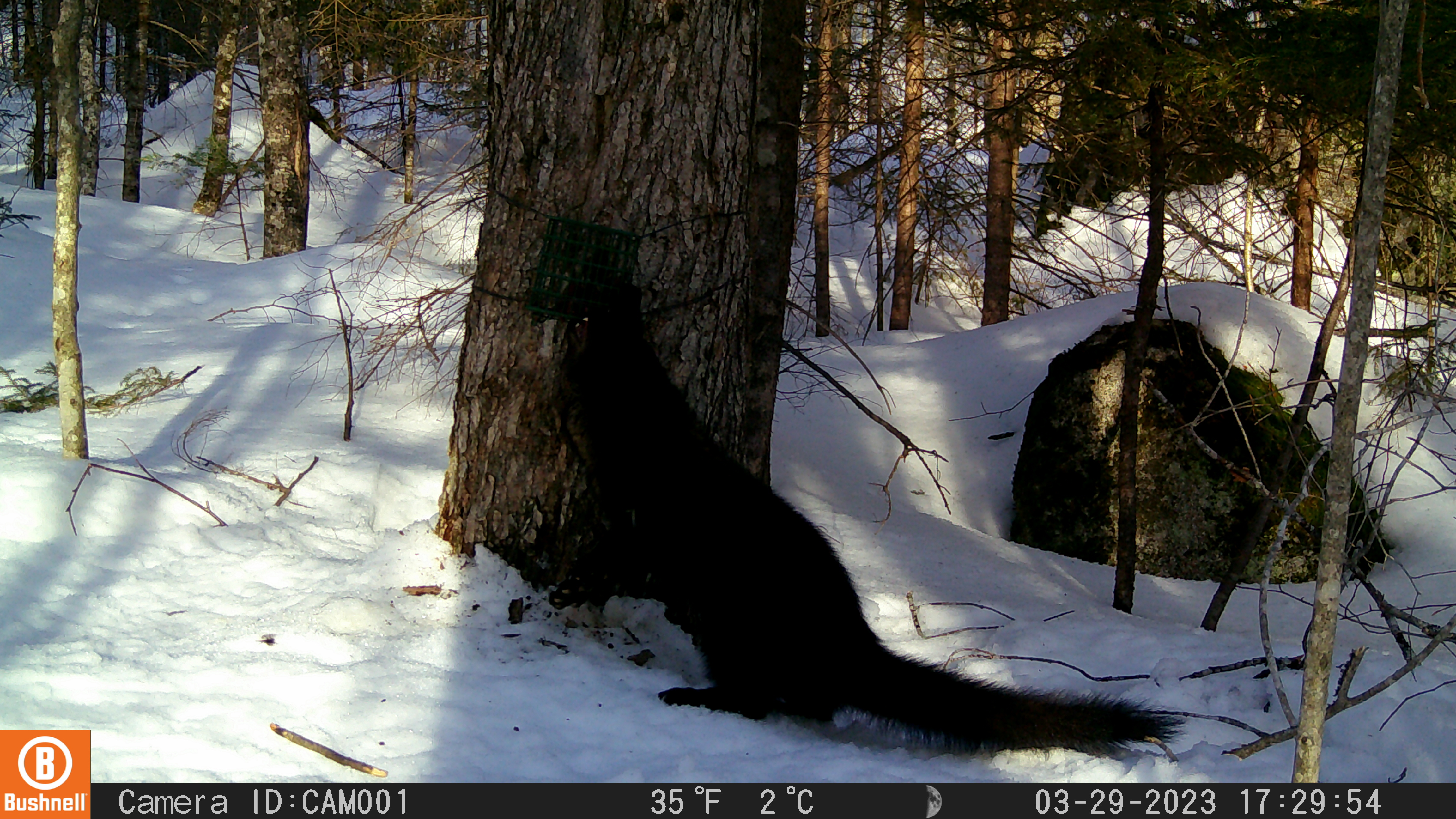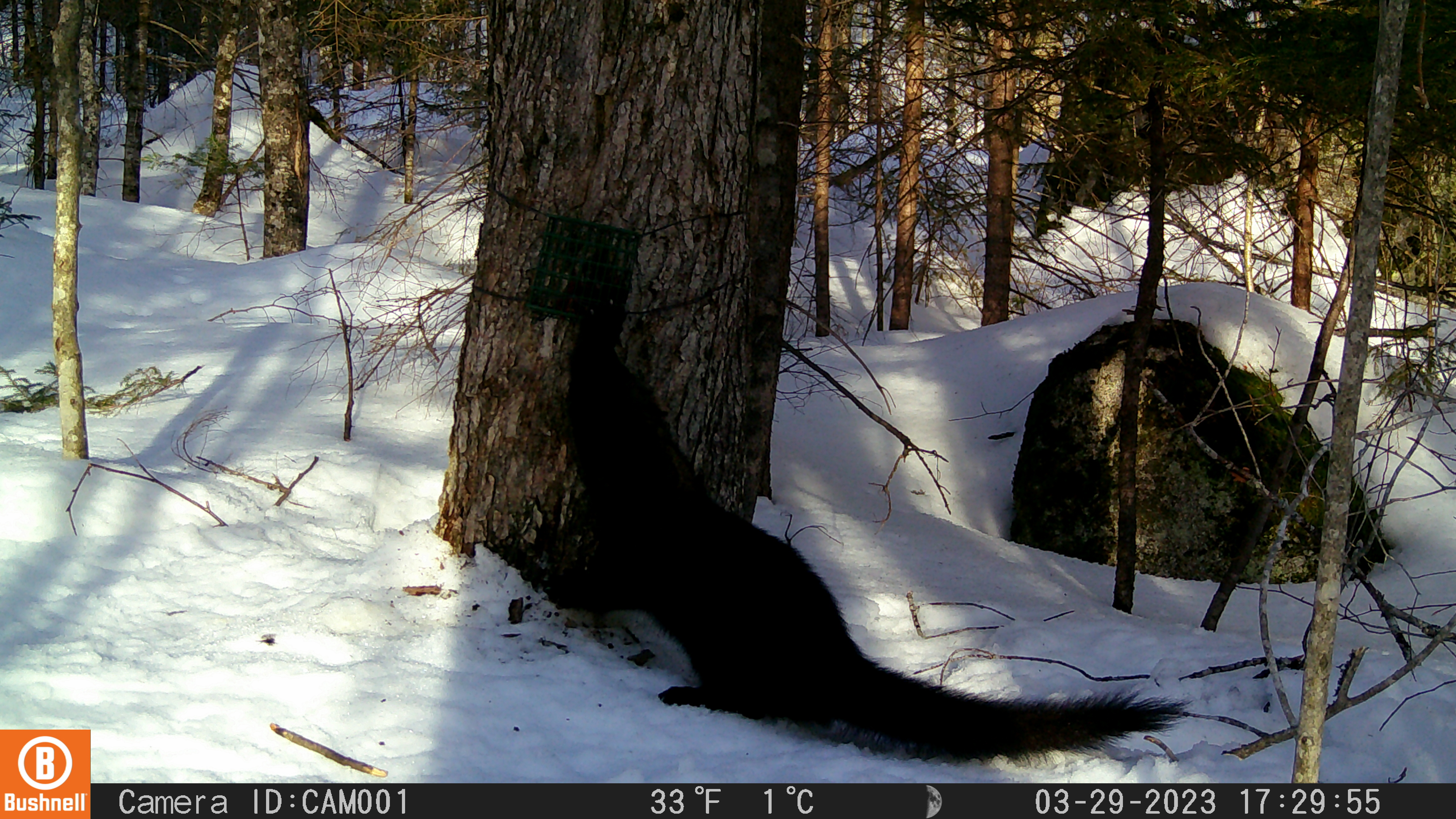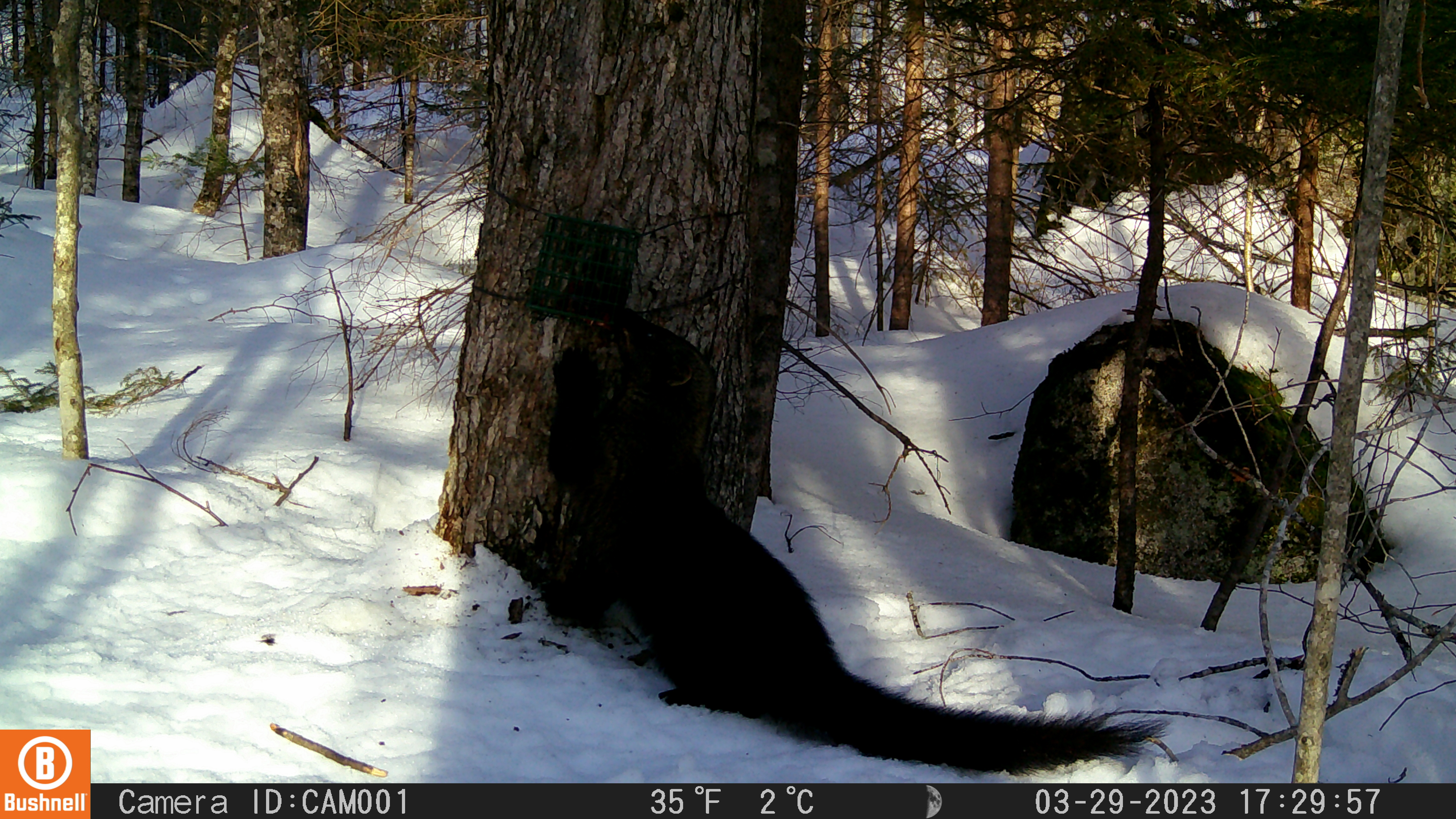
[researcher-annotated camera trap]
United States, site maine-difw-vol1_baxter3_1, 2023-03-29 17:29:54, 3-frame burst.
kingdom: Animalia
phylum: Chordata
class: Mammalia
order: Carnivora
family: Mustelidae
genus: Pekania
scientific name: Pekania pennanti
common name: fisher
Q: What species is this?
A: Fisher (Pekania pennanti).